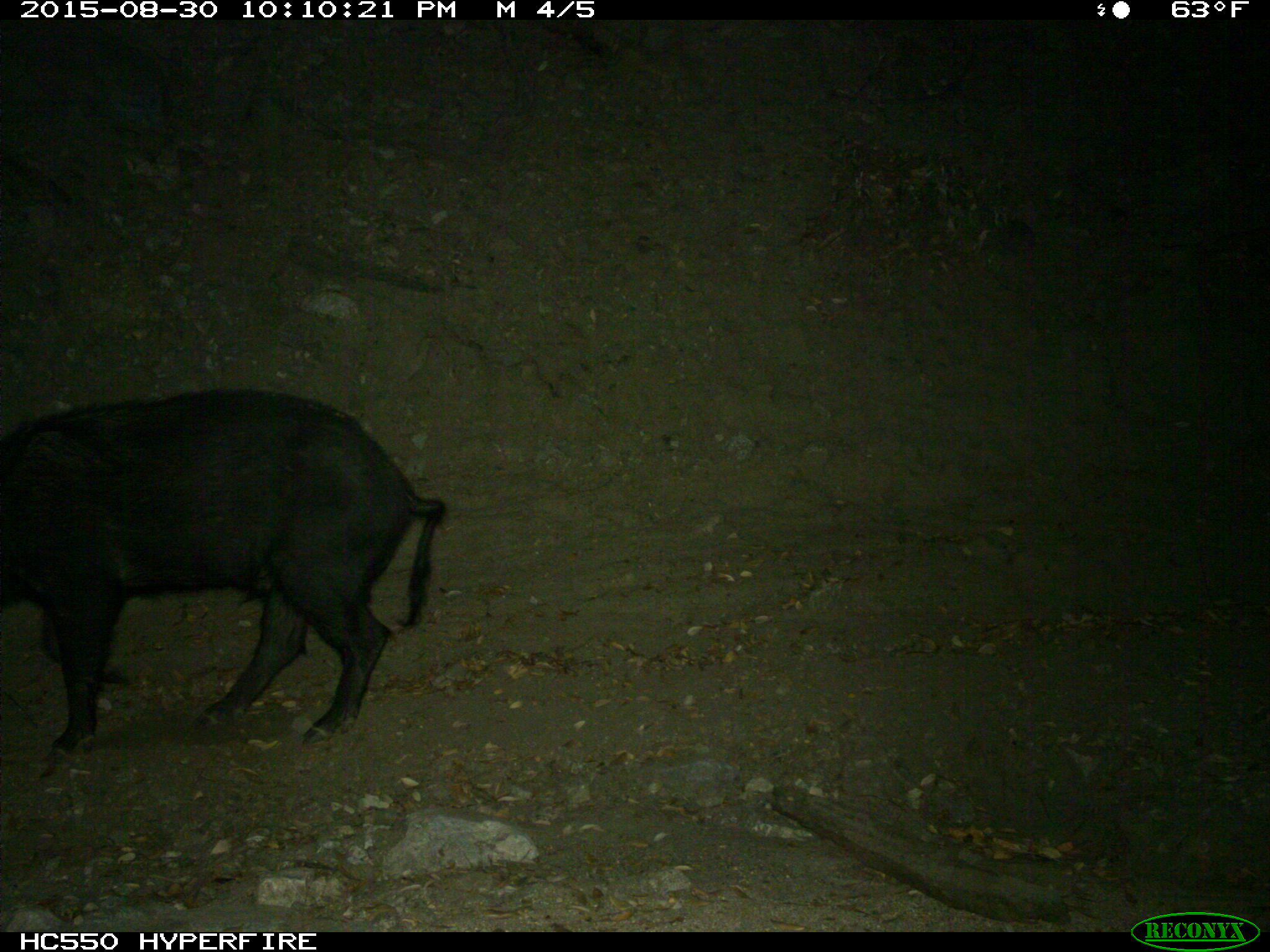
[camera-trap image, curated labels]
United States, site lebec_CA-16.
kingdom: Animalia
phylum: Chordata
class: Mammalia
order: Artiodactyla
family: Suidae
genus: Sus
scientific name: Sus scrofa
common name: wild boar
Sus scrofa (wild boar).